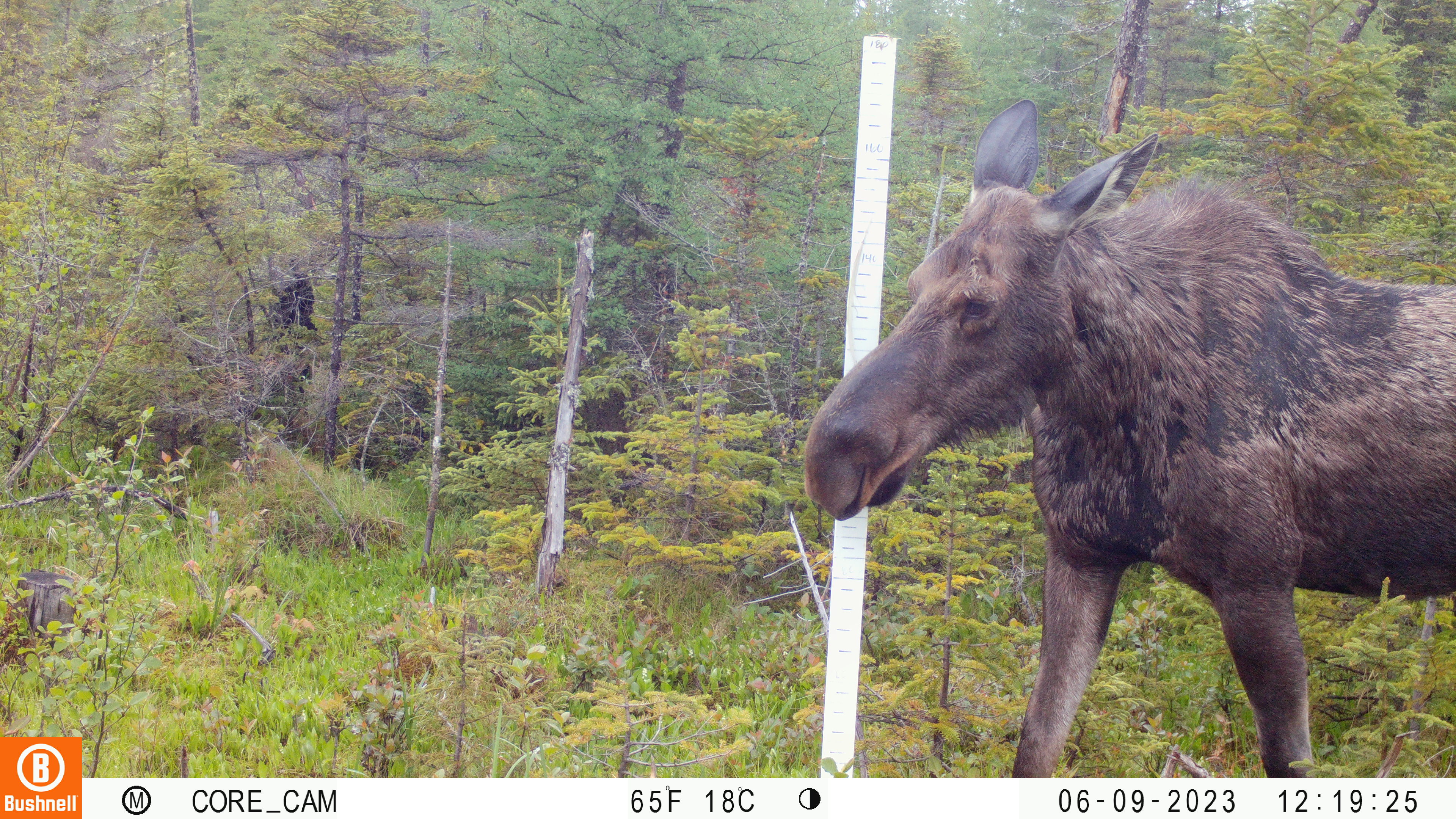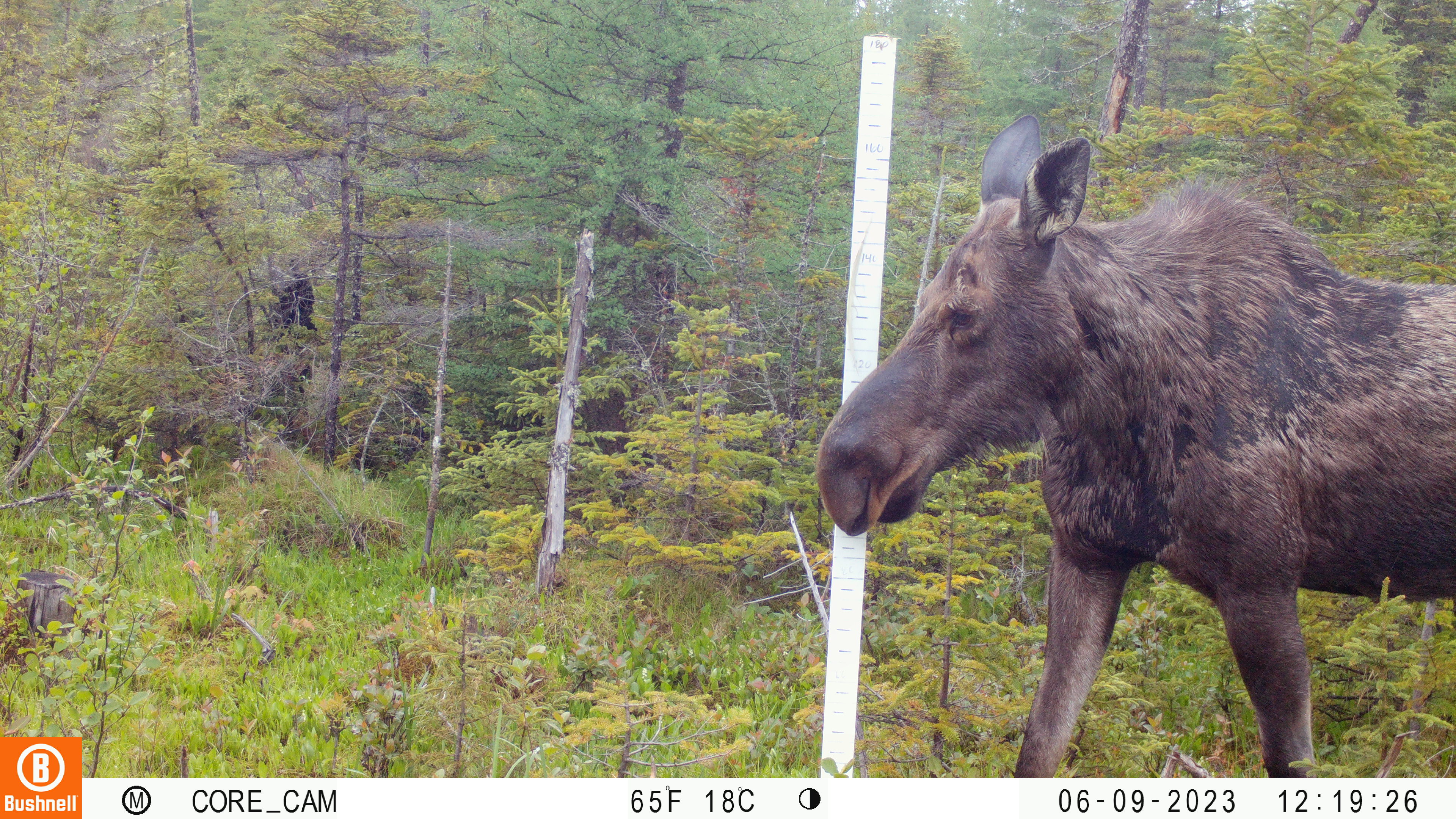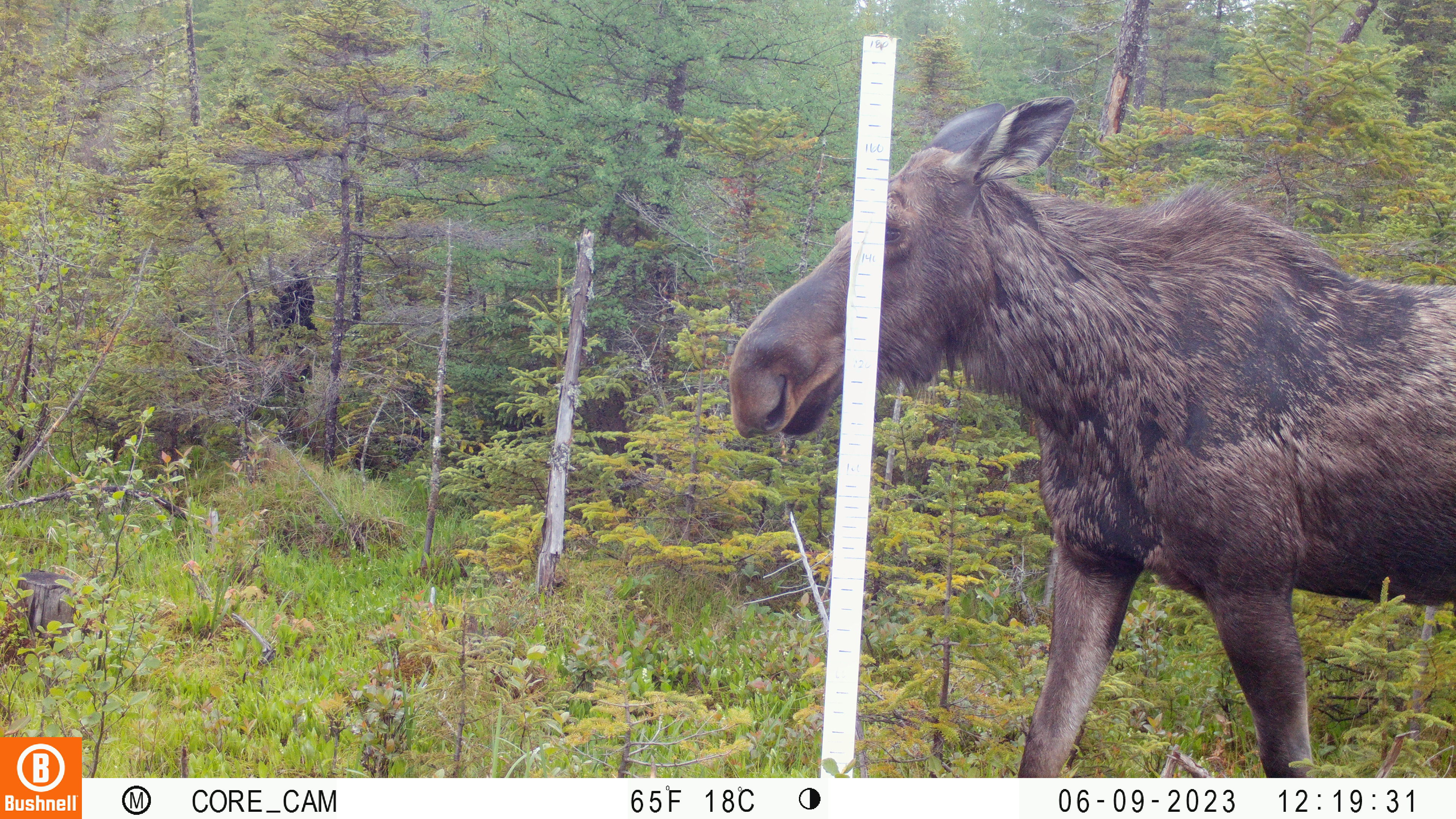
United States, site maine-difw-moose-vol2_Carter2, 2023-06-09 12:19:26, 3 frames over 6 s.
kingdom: Animalia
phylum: Chordata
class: Mammalia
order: Artiodactyla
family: Cervidae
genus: Alces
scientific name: Alces alces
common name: moose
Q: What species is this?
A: Moose (Alces alces).